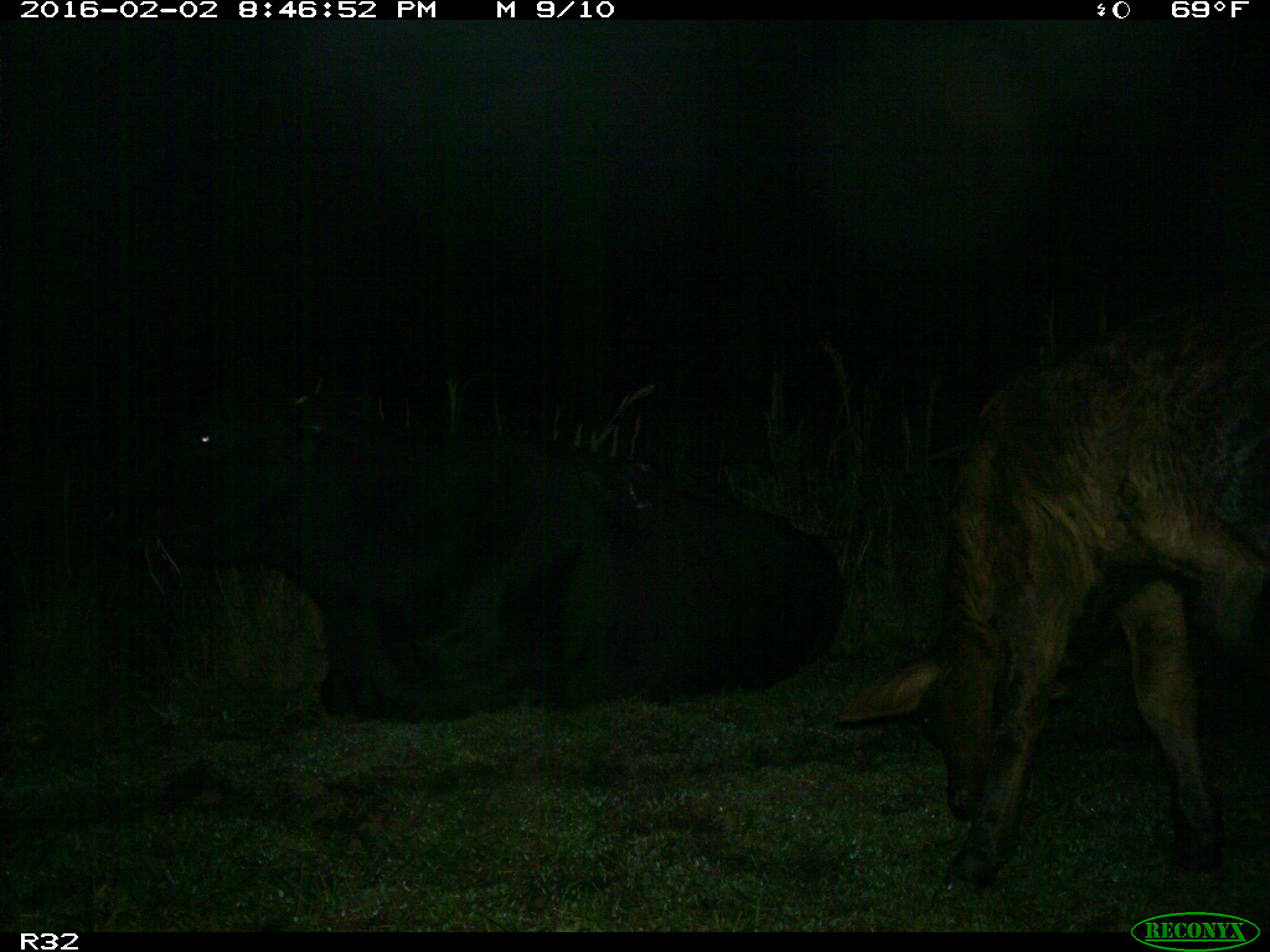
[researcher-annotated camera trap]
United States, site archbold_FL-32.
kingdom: Animalia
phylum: Chordata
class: Mammalia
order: Artiodactyla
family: Bovidae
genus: Bos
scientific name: Bos taurus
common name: domestic cow